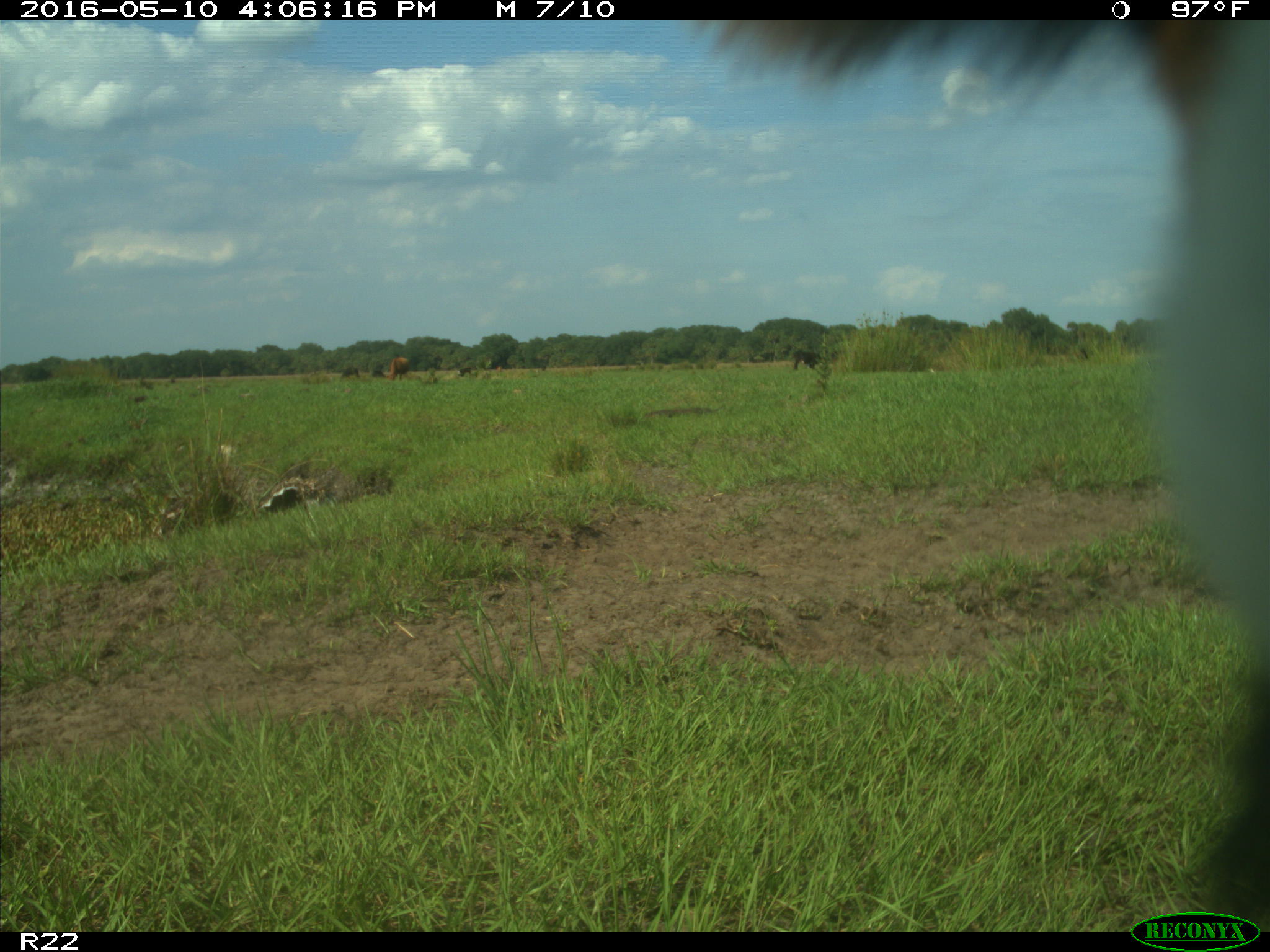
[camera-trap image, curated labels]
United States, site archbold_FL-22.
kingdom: Animalia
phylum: Chordata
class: Mammalia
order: Artiodactyla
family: Bovidae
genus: Bos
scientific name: Bos taurus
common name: domestic cow